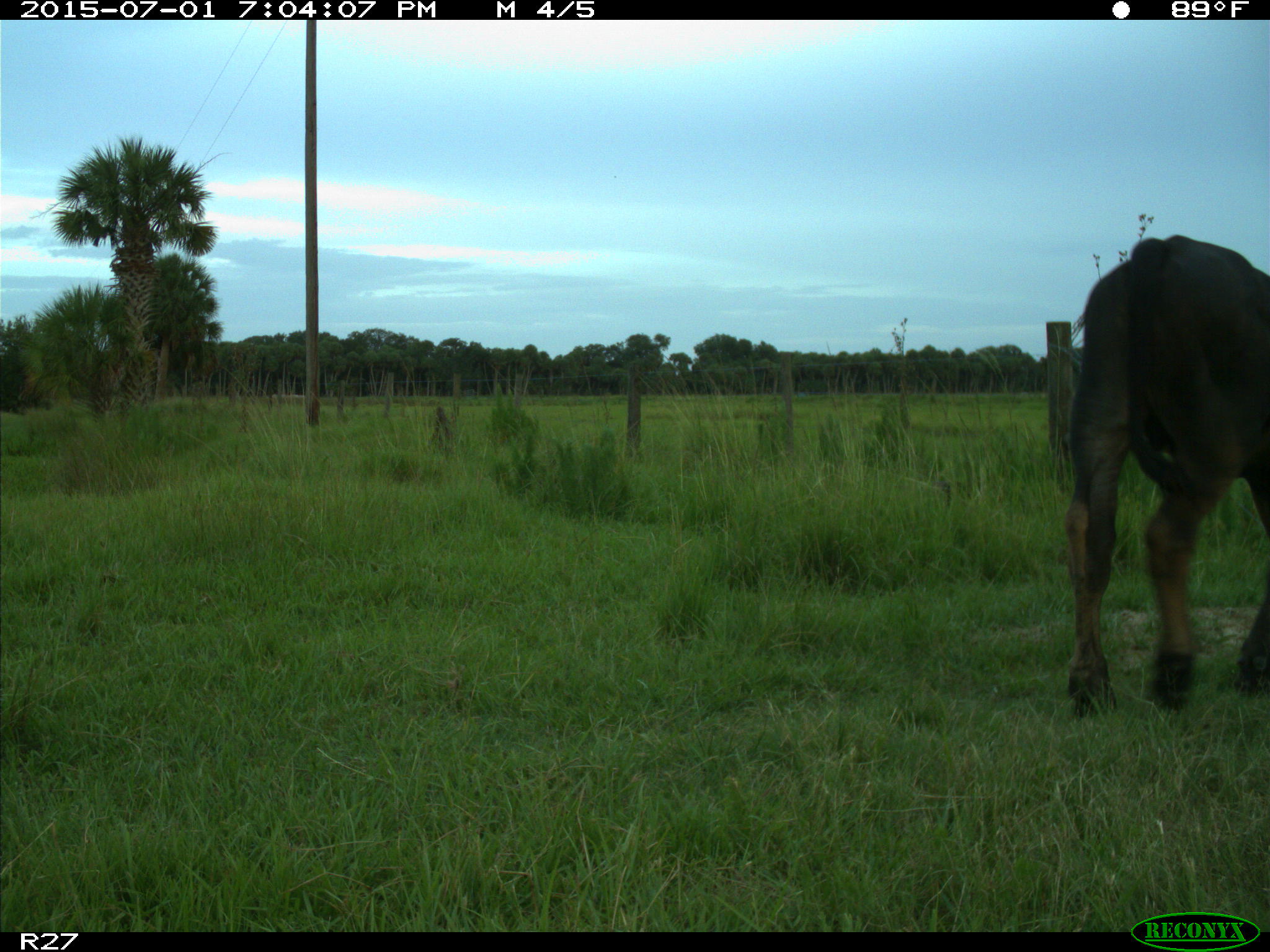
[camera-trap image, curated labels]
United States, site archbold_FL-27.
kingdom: Animalia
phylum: Chordata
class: Mammalia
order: Artiodactyla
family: Bovidae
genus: Bos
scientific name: Bos taurus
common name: domestic cow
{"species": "Bos taurus (domestic cow)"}